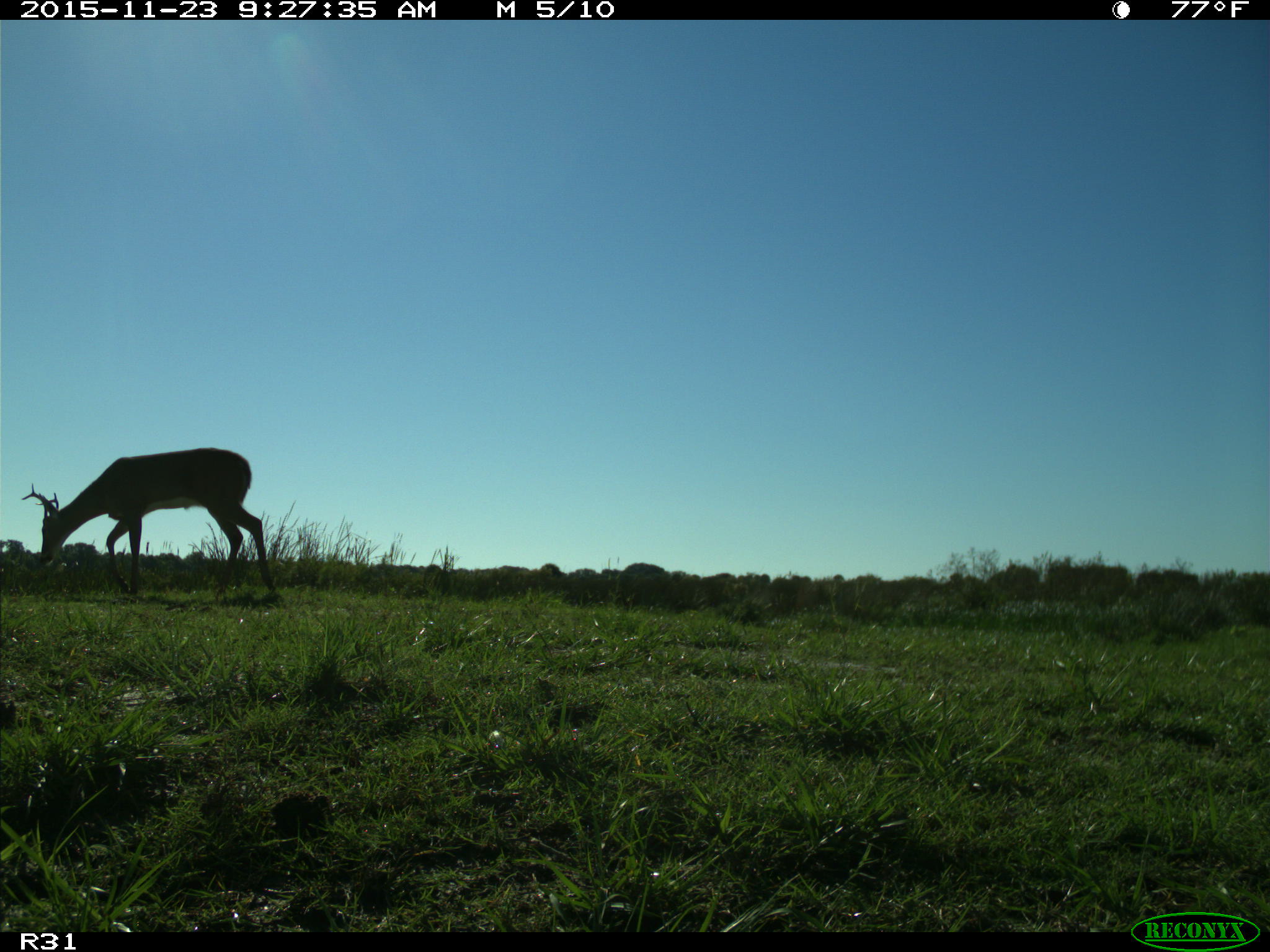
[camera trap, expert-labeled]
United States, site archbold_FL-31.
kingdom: Animalia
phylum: Chordata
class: Mammalia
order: Artiodactyla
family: Cervidae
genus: Odocoileus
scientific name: Odocoileus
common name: deer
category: unidentified deer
Unidentified deer (deer) (Odocoileus).